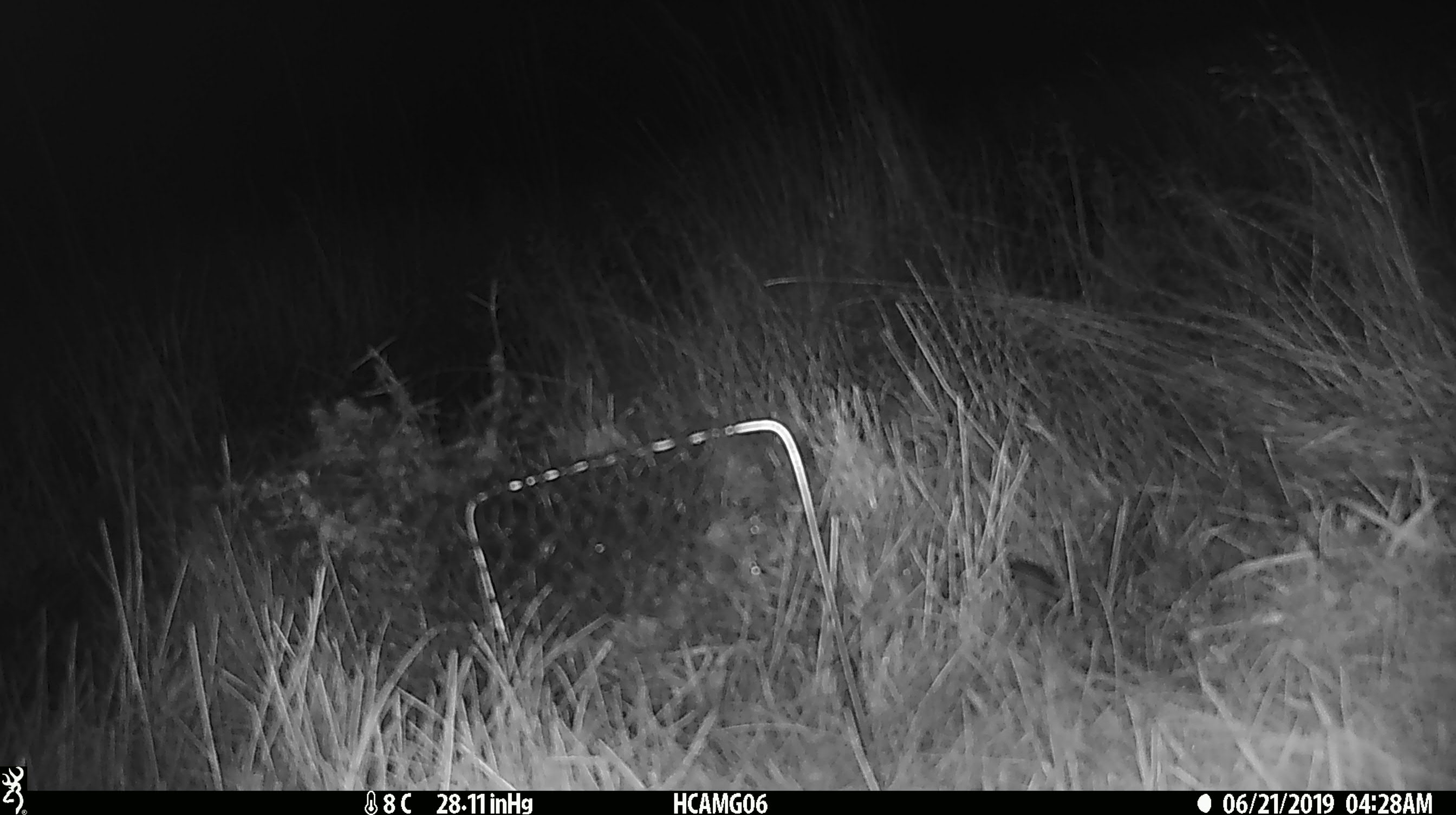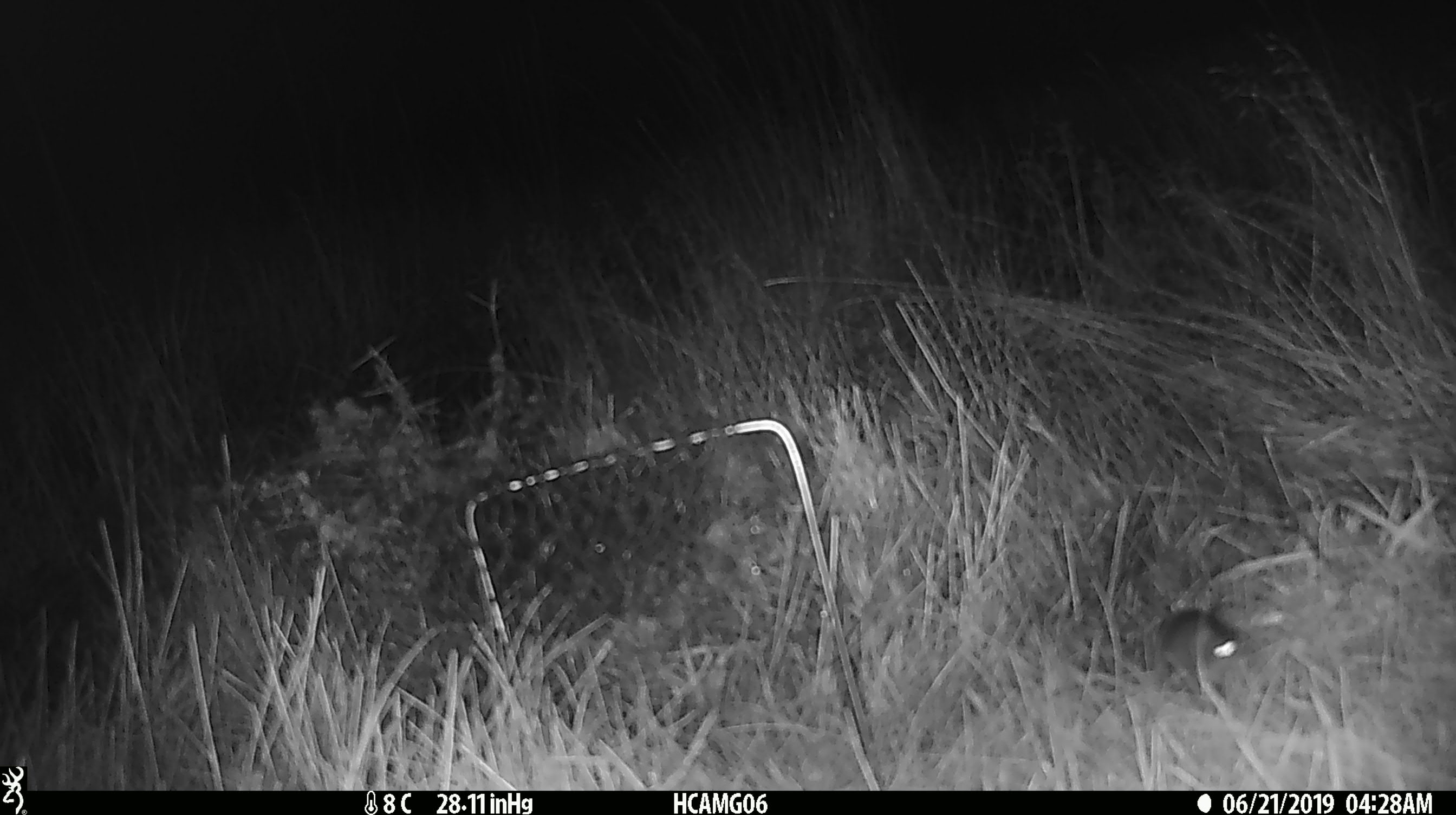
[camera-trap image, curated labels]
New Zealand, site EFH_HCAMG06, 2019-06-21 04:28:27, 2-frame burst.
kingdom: Animalia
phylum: Chordata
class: Mammalia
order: Rodentia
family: Muridae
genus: Mus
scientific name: Mus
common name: mouse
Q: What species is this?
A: Mouse (Mus).